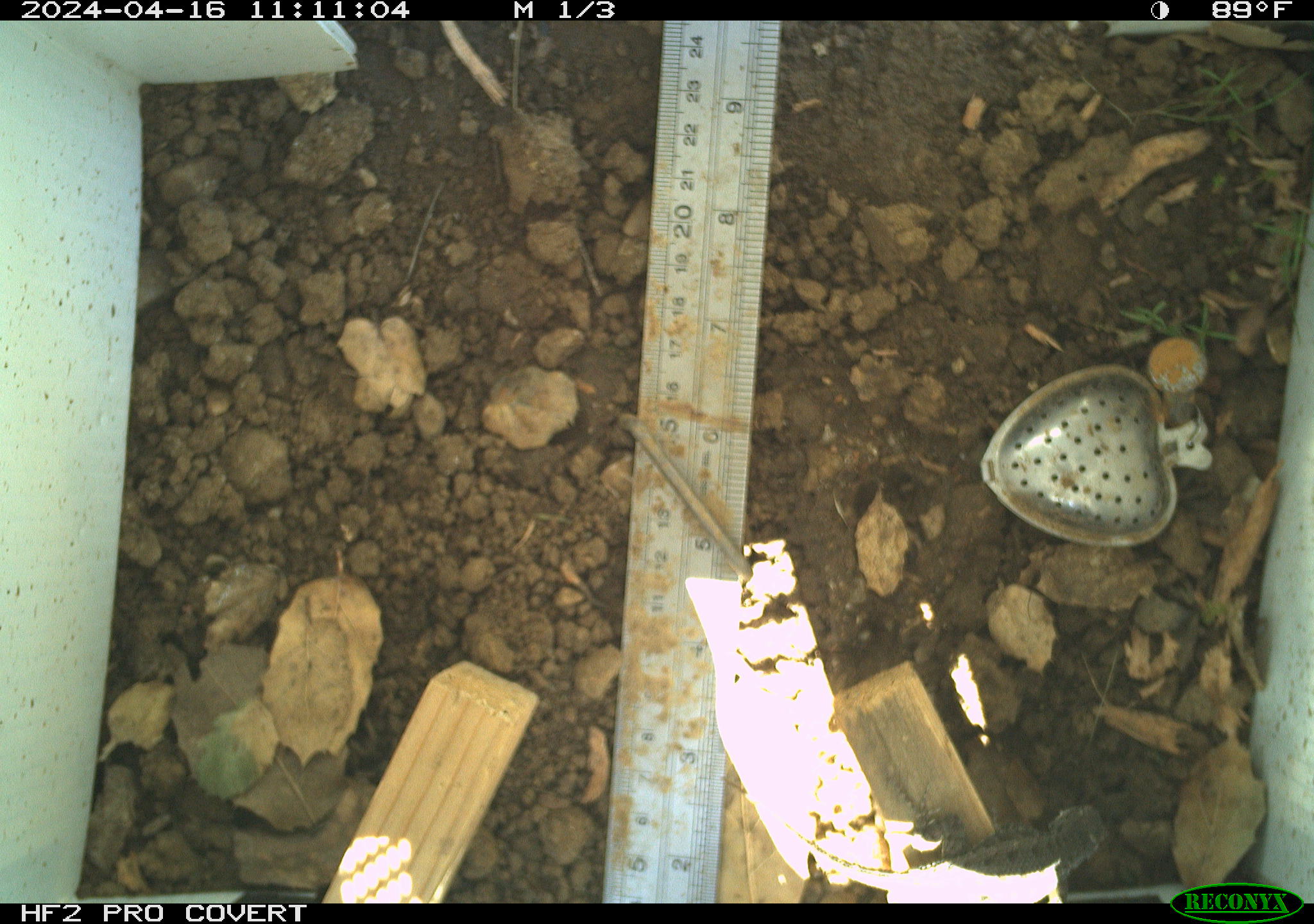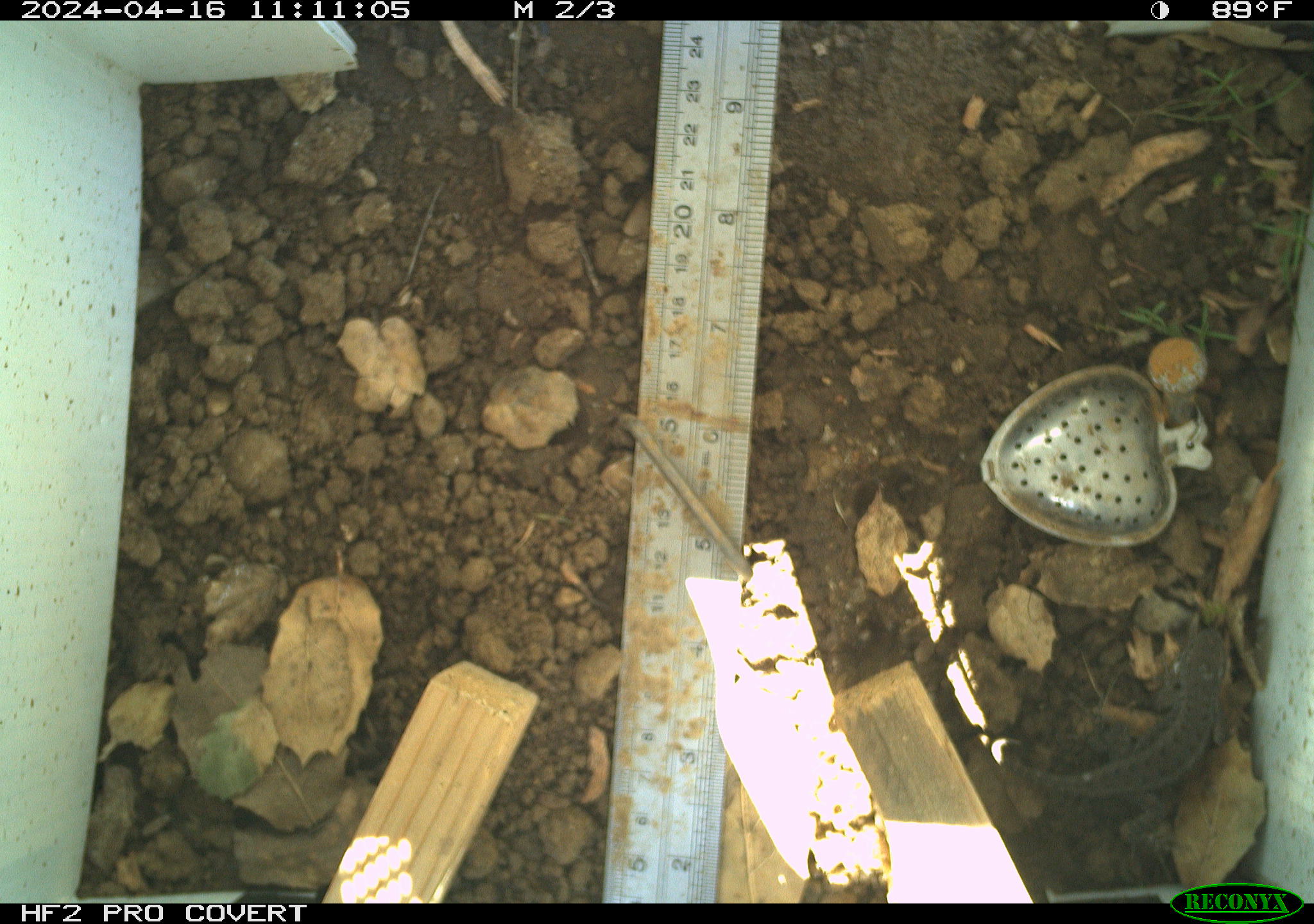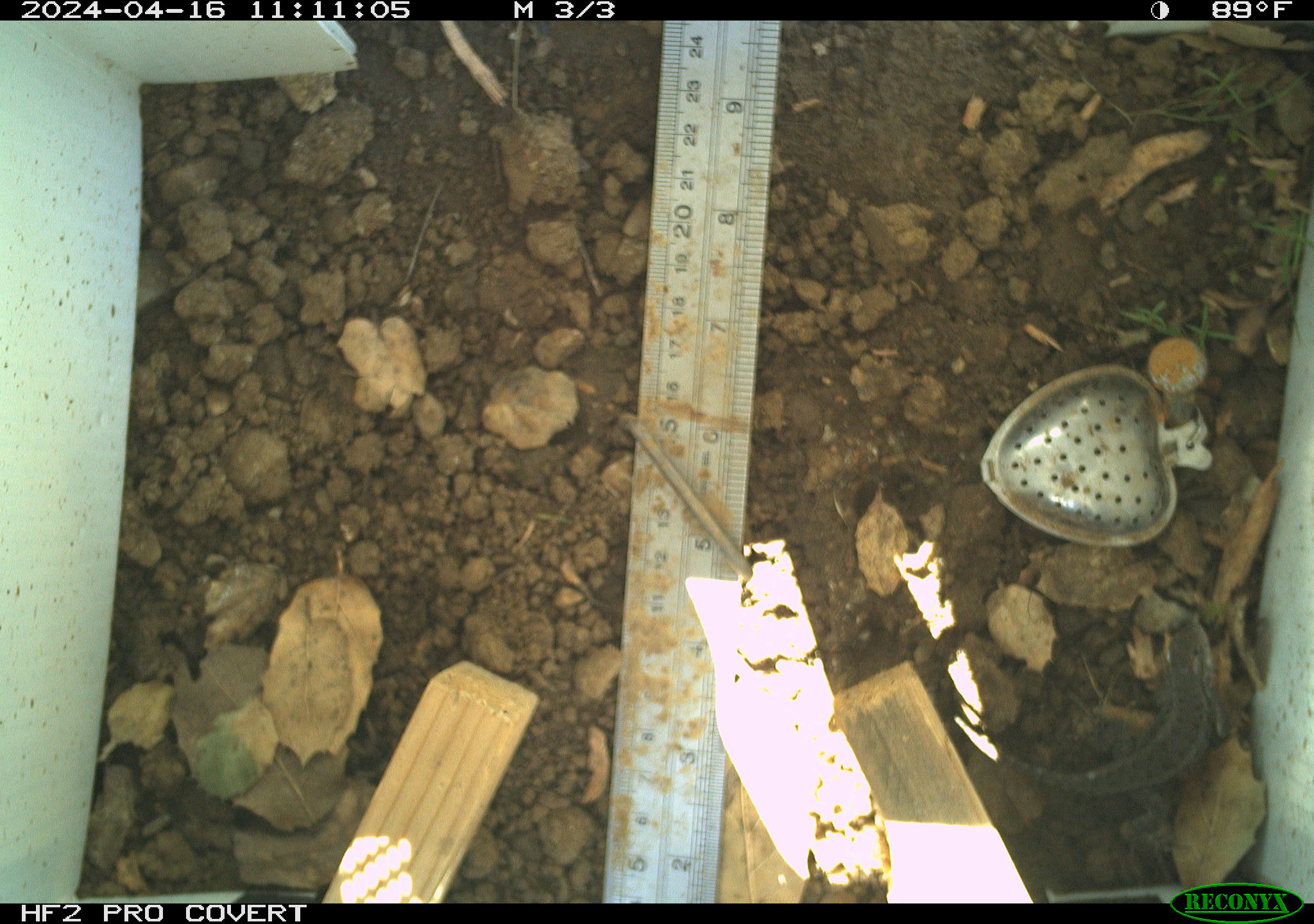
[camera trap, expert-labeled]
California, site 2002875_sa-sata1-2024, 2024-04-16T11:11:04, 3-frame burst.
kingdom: Animalia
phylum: Chordata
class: Reptilia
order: Squamata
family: Phrynosomatidae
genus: Sceloporus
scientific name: Sceloporus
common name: spiny lizards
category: sceloporus species